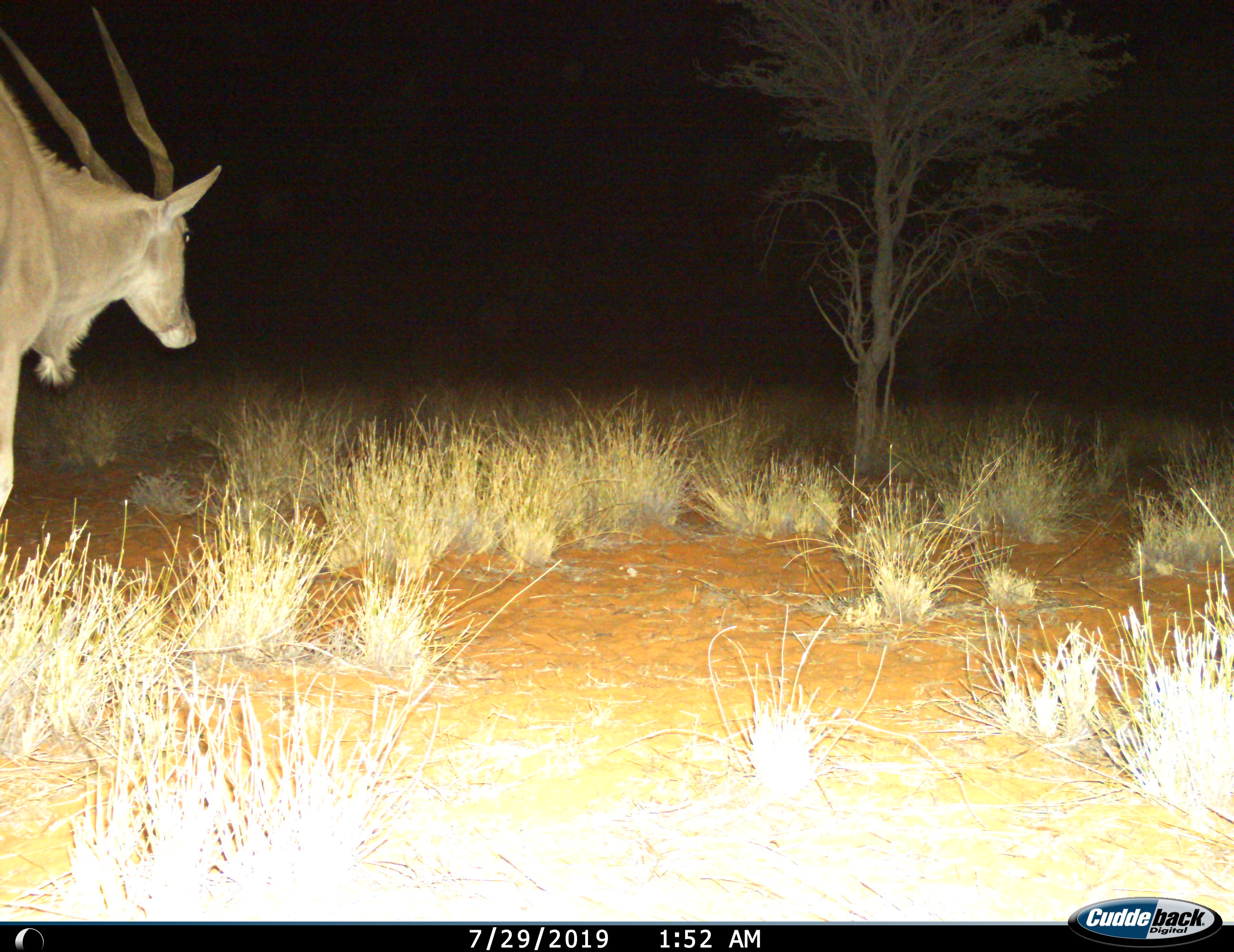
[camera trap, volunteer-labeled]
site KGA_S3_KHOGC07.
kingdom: Animalia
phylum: Chordata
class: Mammalia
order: Artiodactyla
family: Bovidae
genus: Tragelaphus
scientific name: Tragelaphus oryx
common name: eland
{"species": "eland (Tragelaphus oryx)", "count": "1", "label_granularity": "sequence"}